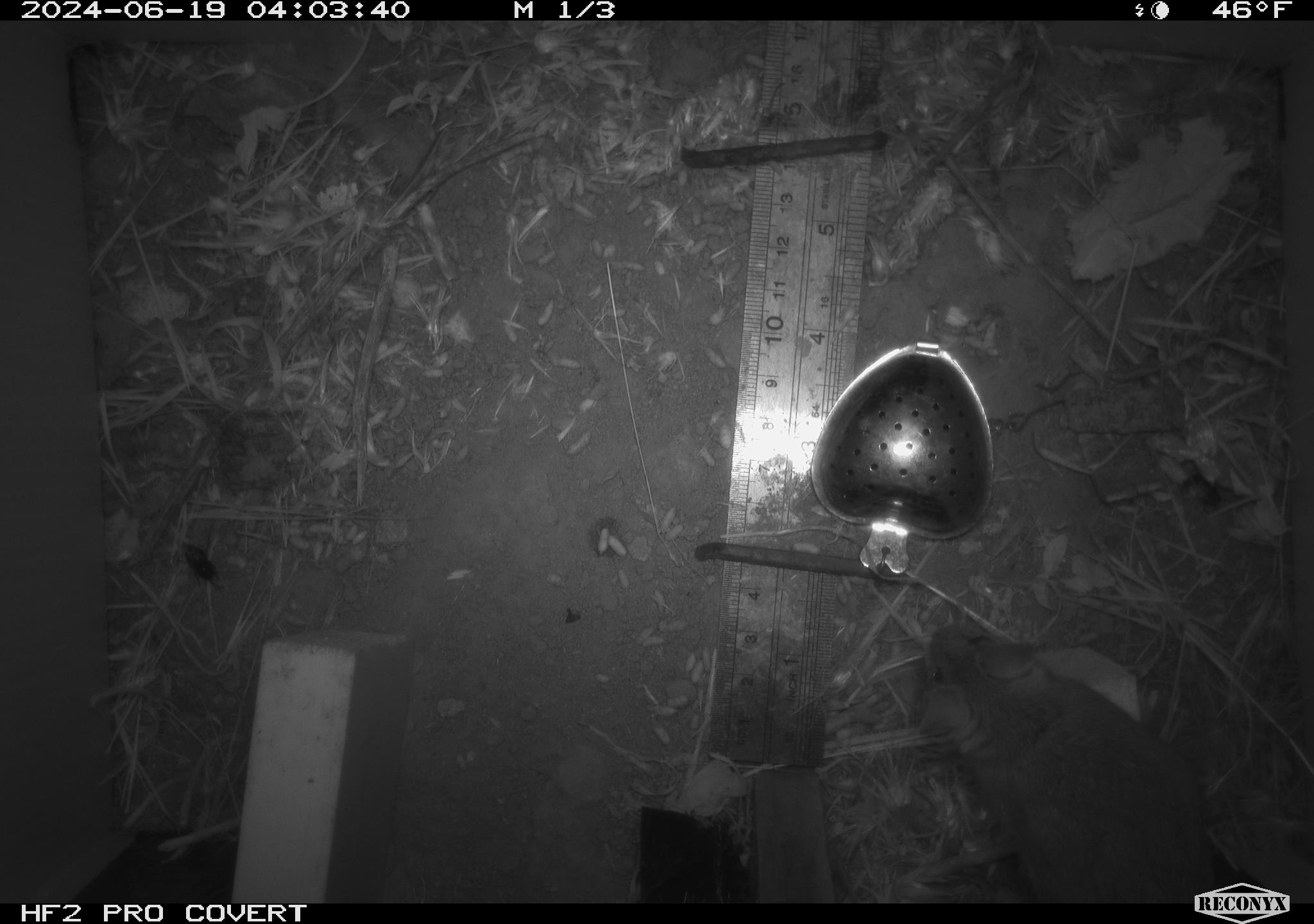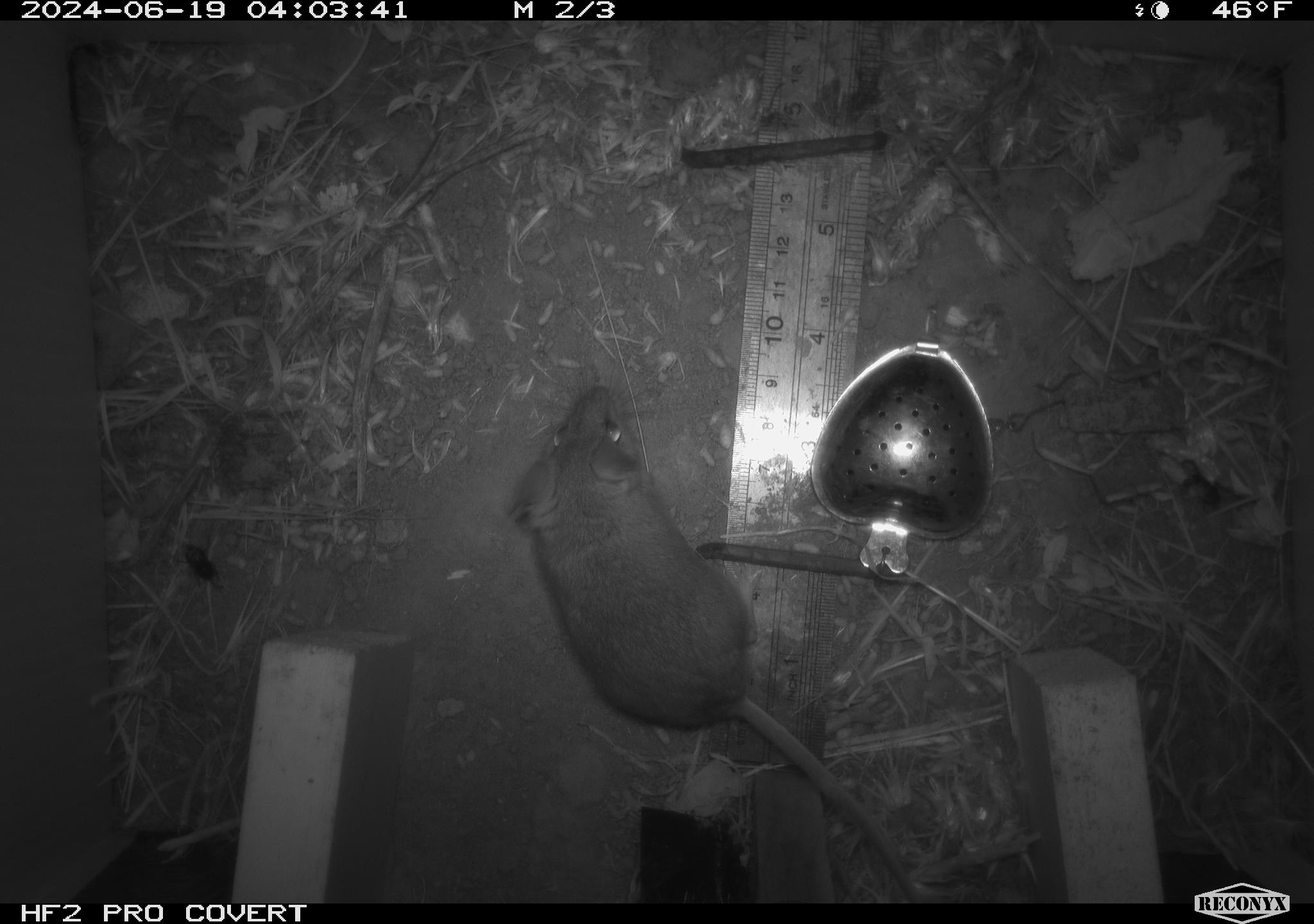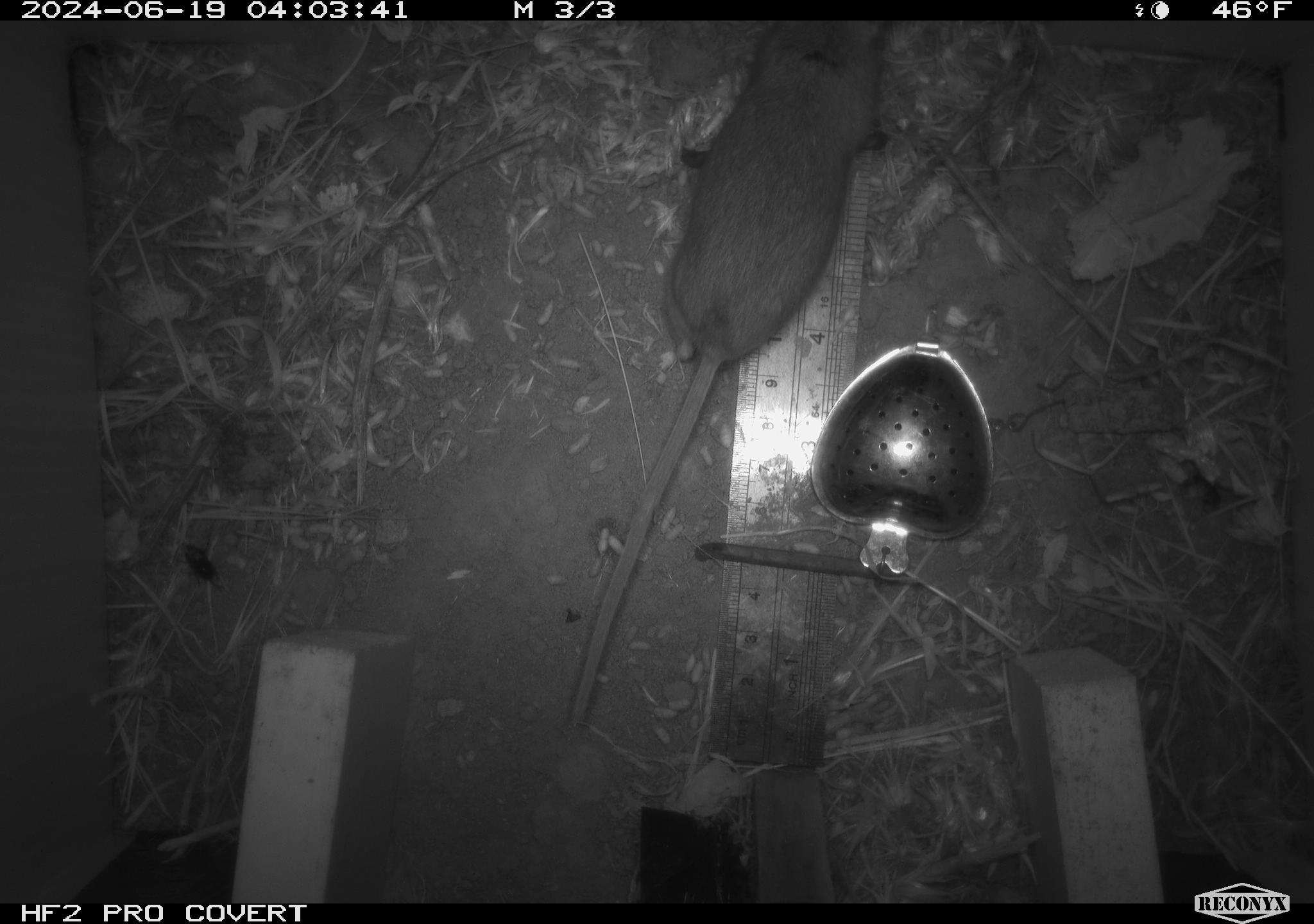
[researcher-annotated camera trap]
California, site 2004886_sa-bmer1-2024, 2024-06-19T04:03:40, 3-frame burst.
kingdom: Animalia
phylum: Chordata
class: Mammalia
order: Rodentia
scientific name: Rodentia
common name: mouse species